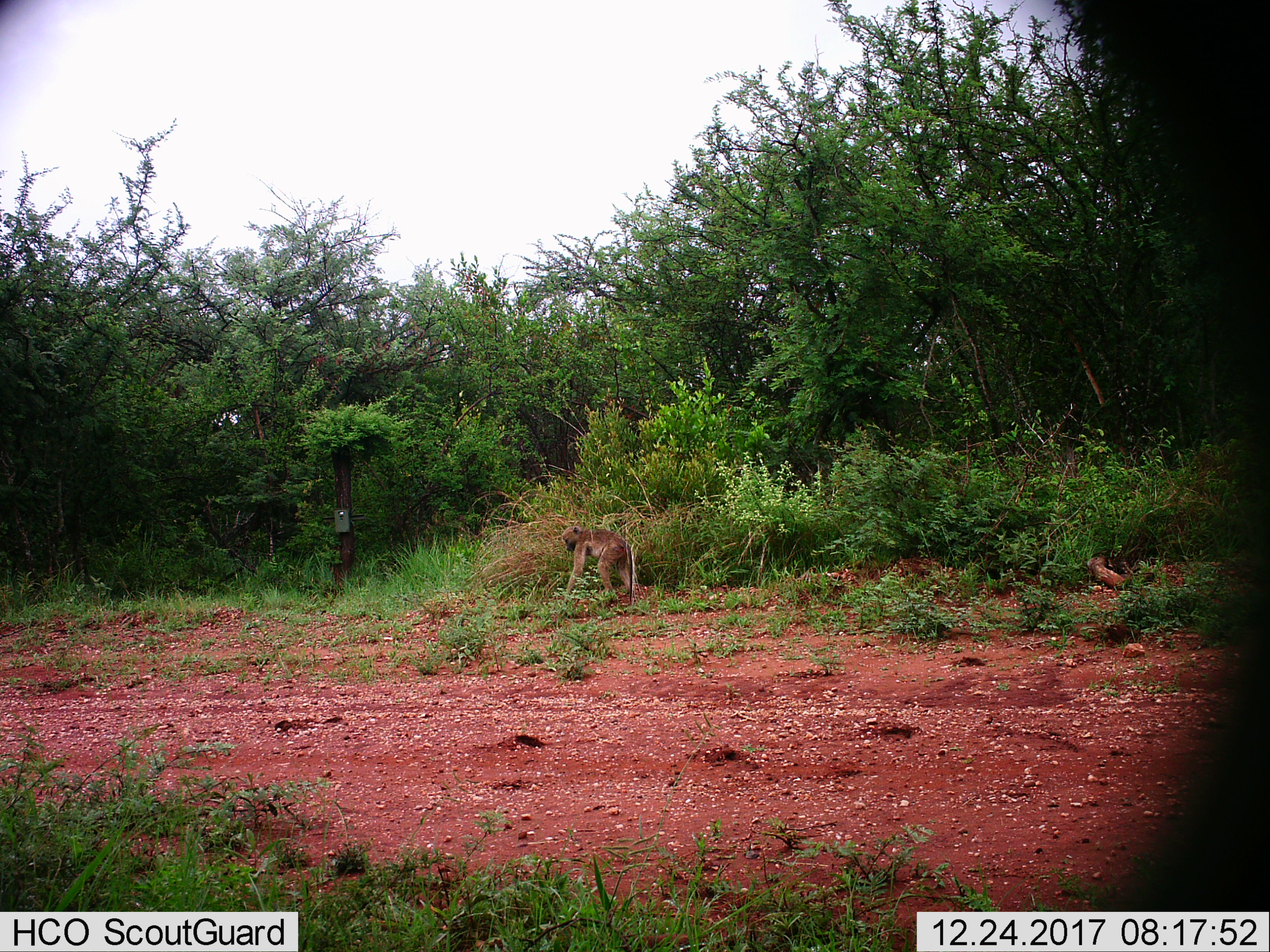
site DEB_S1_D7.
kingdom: Animalia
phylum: Chordata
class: Mammalia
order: Primates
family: Cercopithecidae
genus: Papio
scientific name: Papio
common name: baboon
Baboon (Papio), count 1. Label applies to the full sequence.